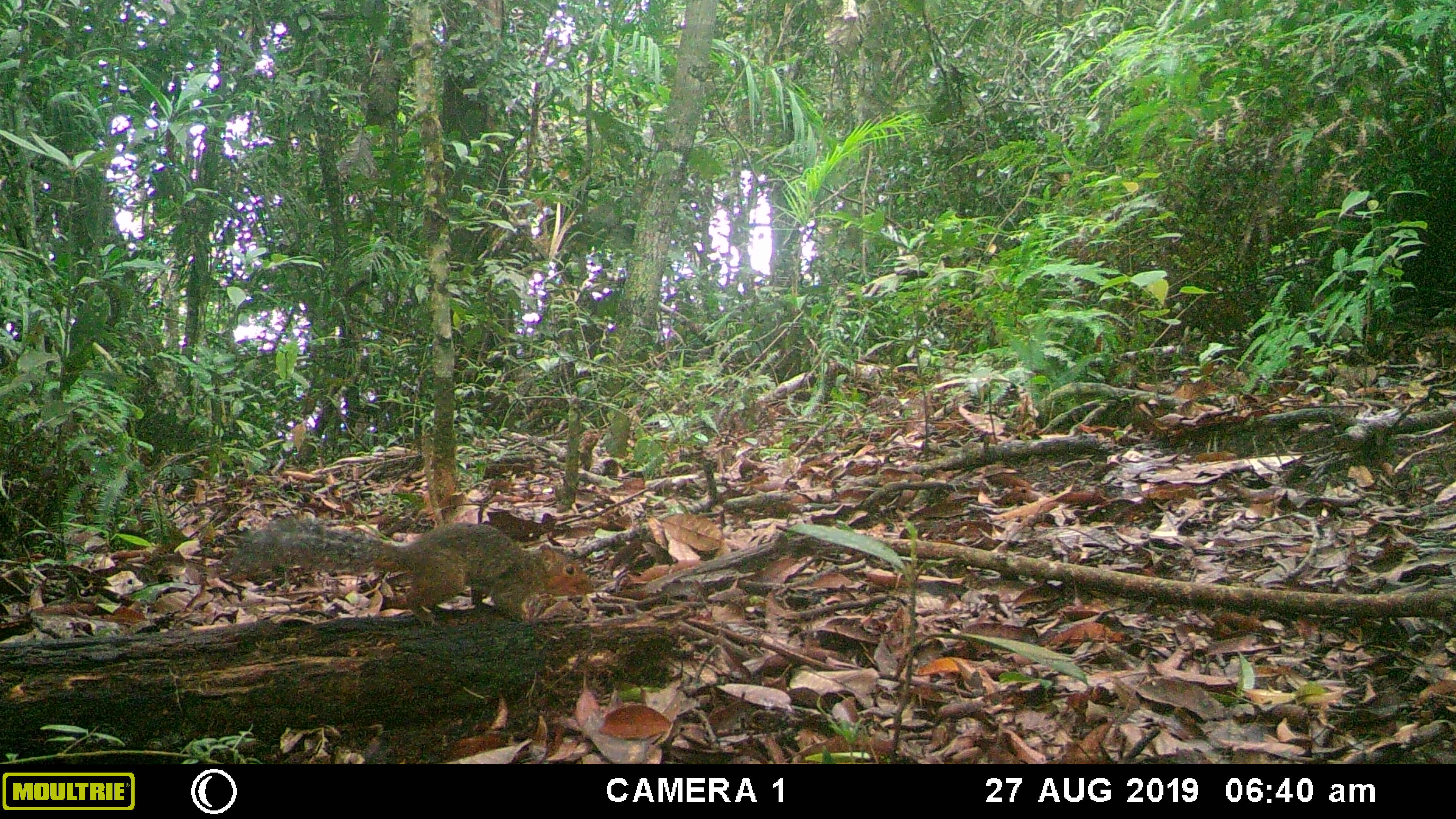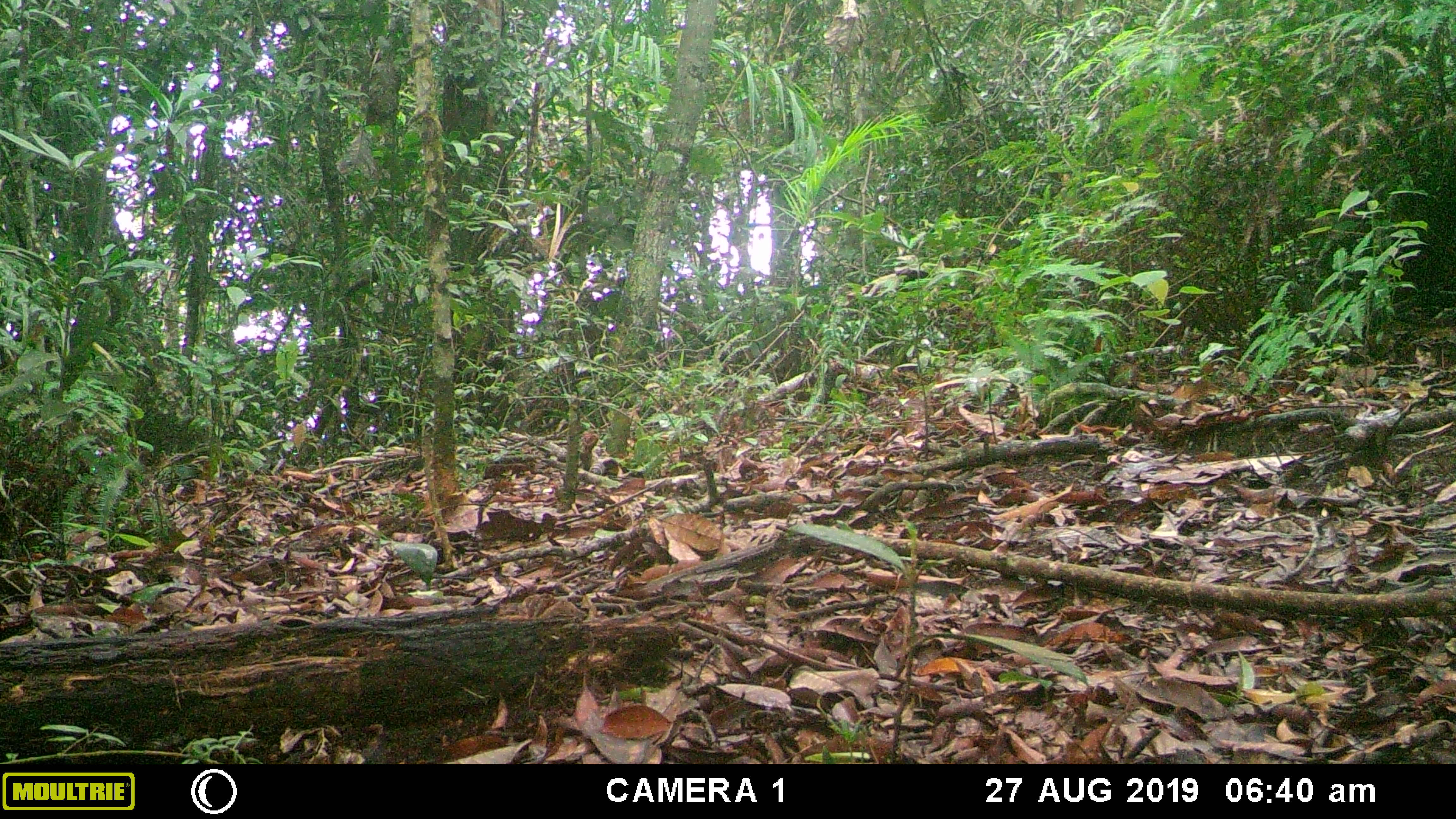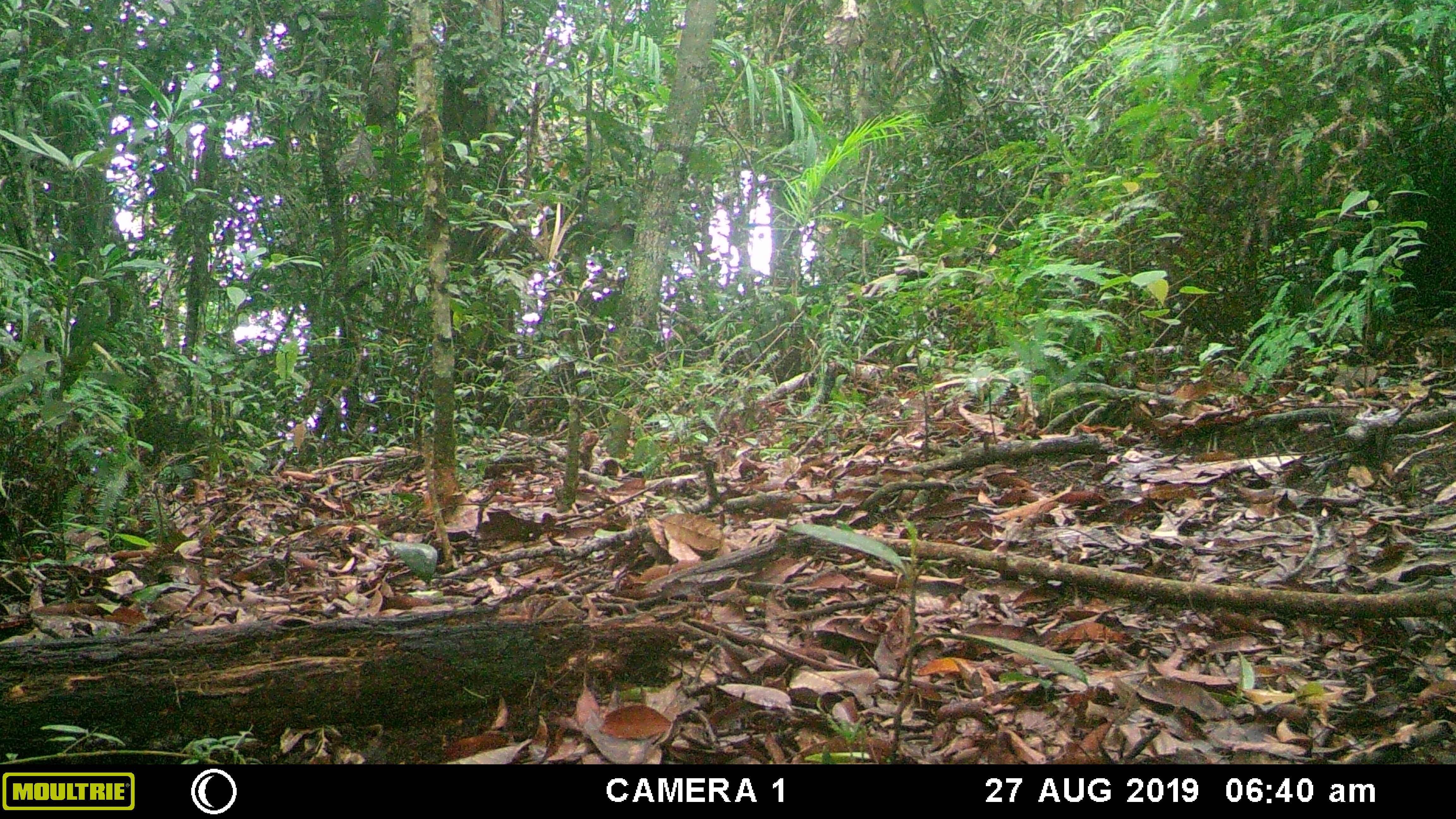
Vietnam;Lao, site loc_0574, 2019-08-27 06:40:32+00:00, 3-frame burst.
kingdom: Animalia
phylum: Chordata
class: Mammalia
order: Rodentia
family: Sciuridae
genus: Dremomys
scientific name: Dremomys rufigenis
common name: red-cheeked squirrel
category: red cheeked squirrel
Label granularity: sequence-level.